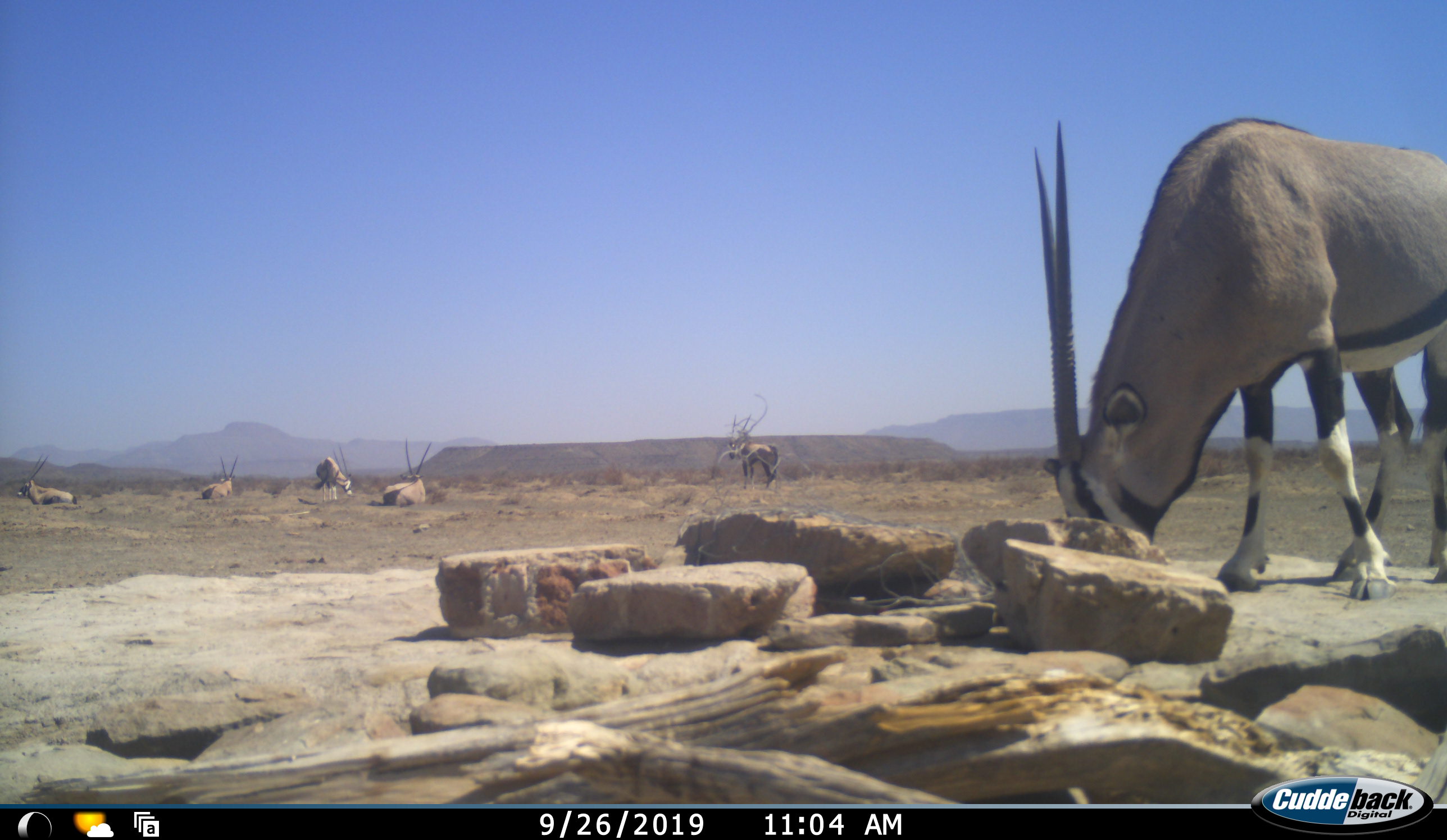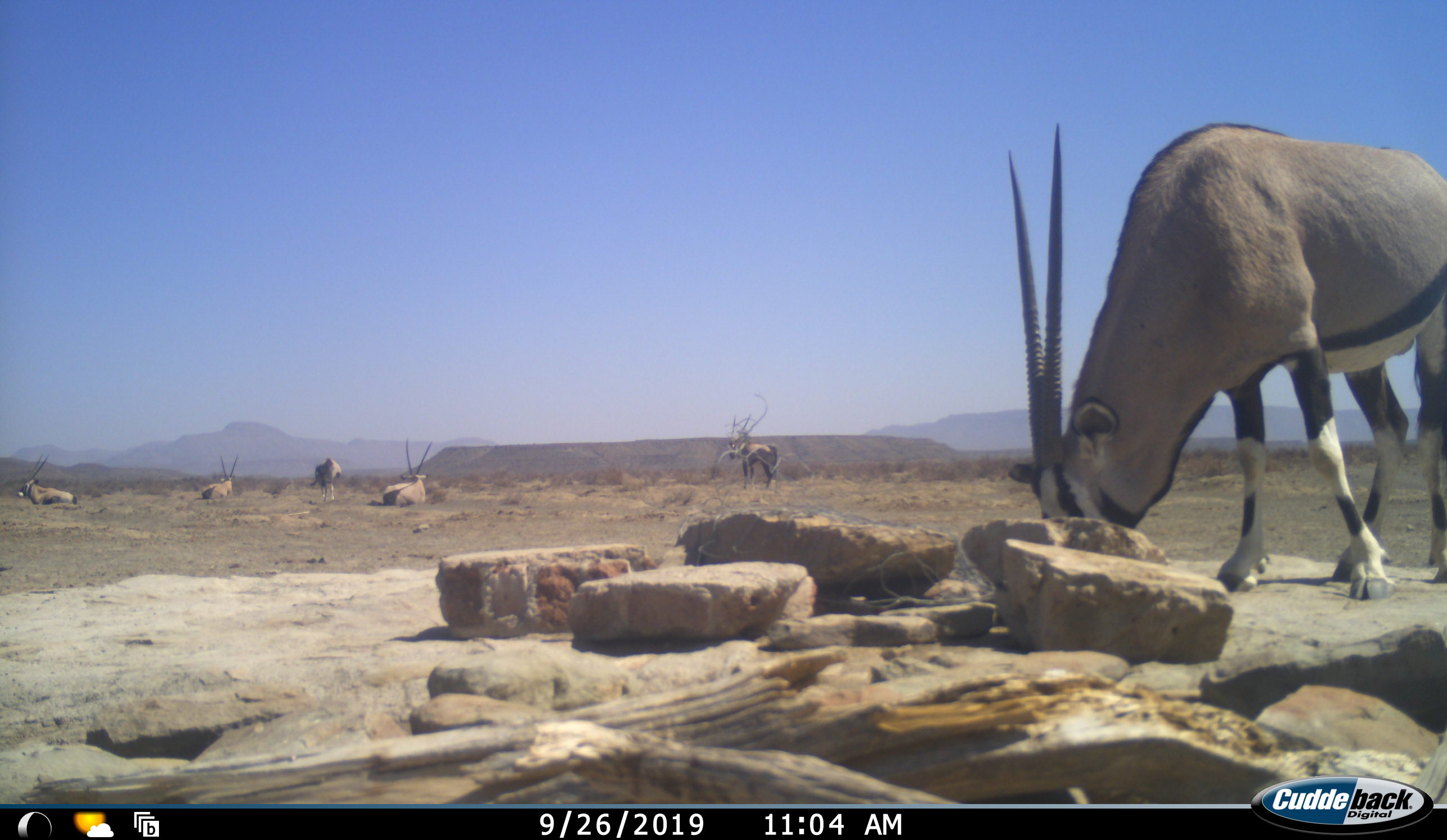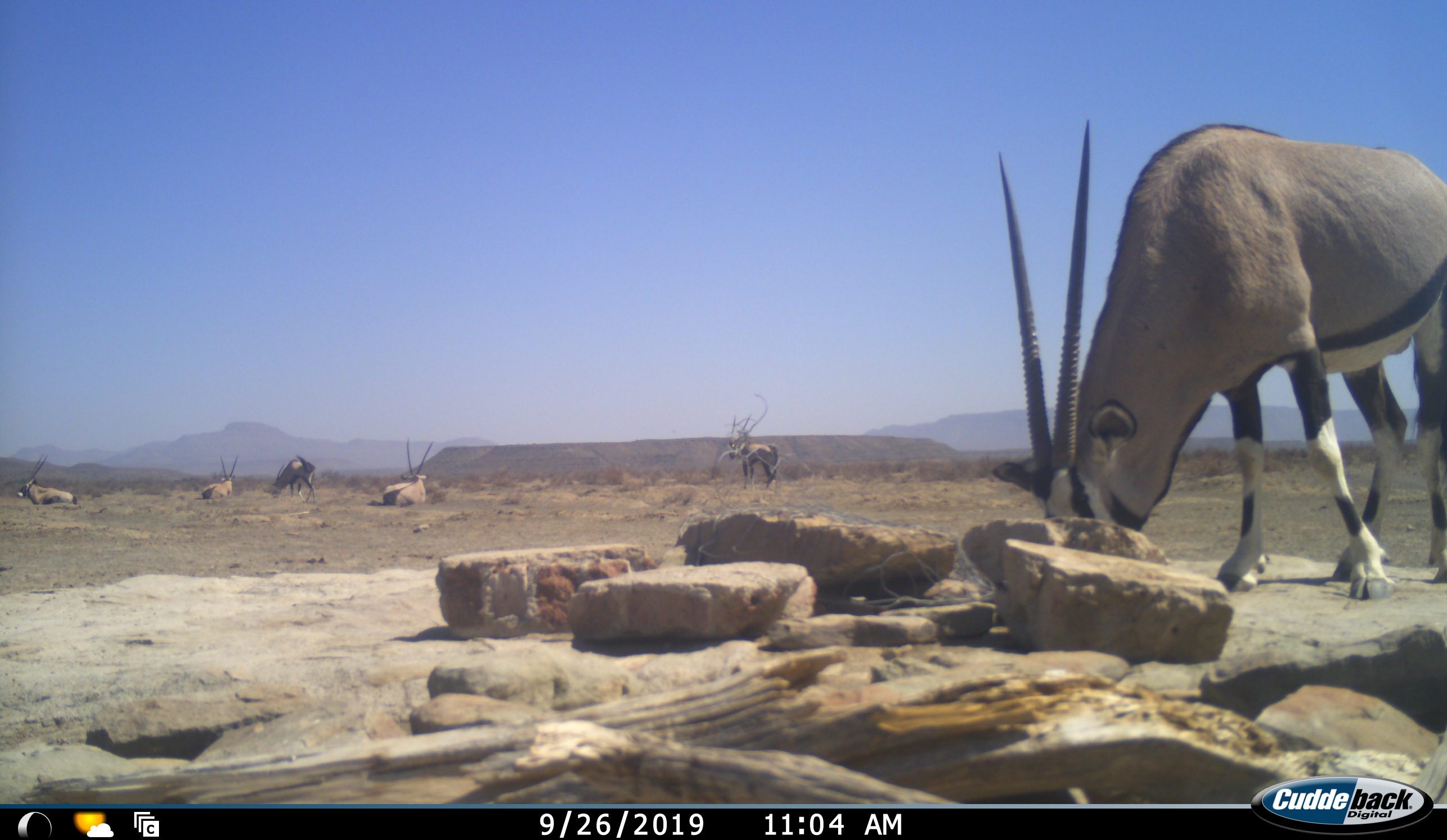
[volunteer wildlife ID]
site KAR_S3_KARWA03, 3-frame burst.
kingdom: Animalia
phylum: Chordata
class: Mammalia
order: Artiodactyla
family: Bovidae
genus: Oryx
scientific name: Oryx gazella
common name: gemsbok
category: oryx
Oryx (gemsbok) (Oryx gazella), count 6. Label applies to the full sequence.